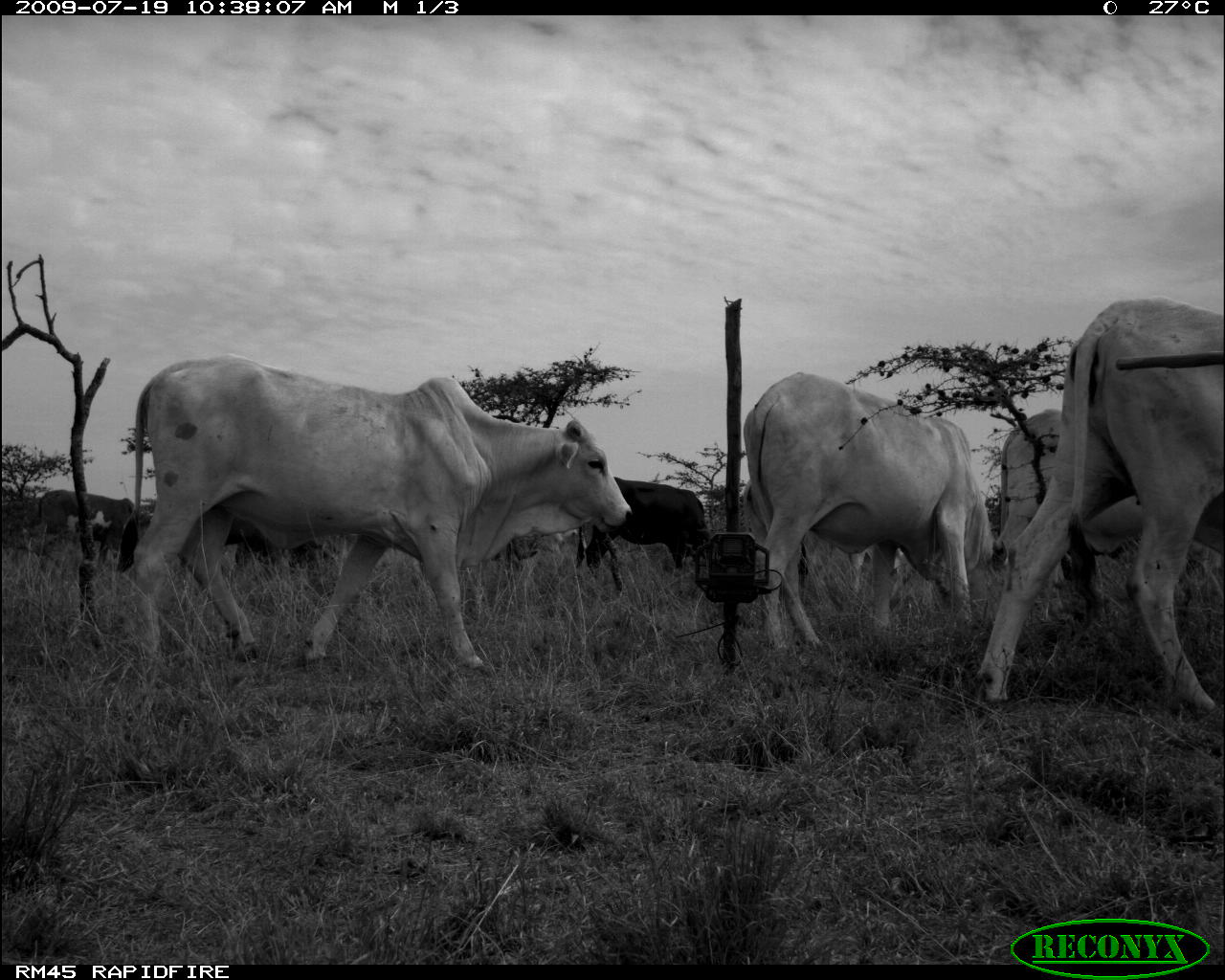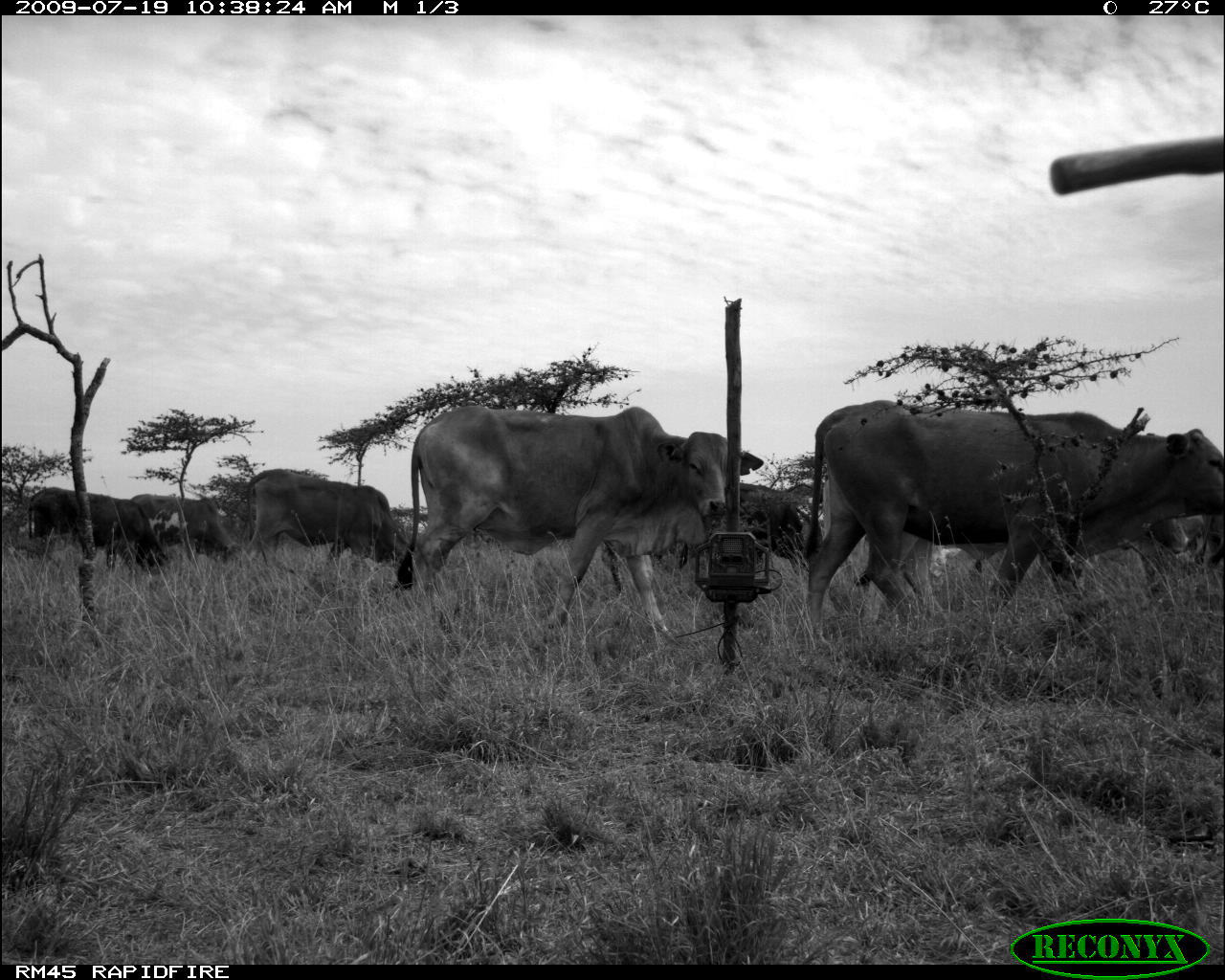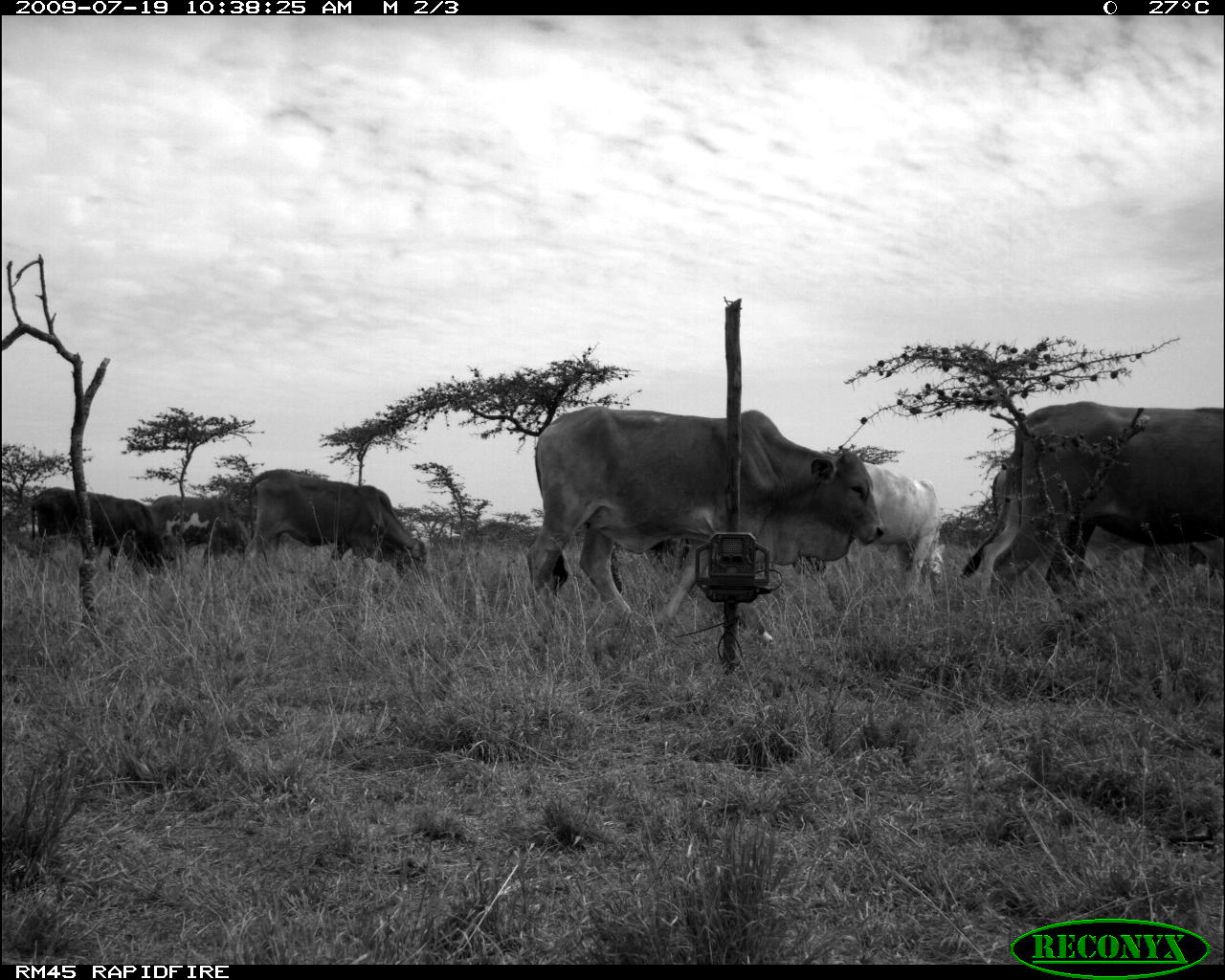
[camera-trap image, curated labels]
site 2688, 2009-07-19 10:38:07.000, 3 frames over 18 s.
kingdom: Animalia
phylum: Chordata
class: Mammalia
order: Artiodactyla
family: Bovidae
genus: Bos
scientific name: Bos taurus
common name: domestic cattle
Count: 6.